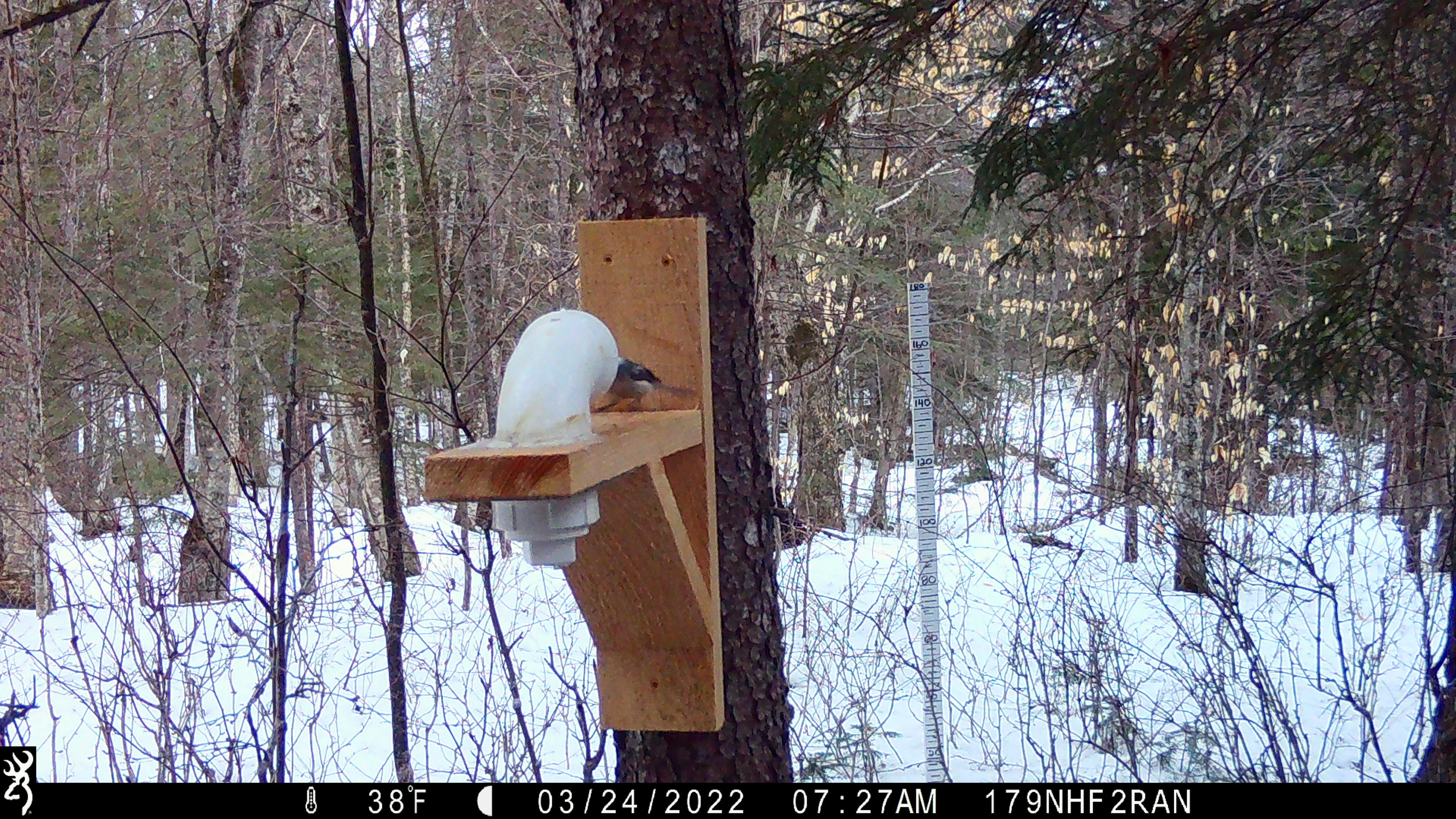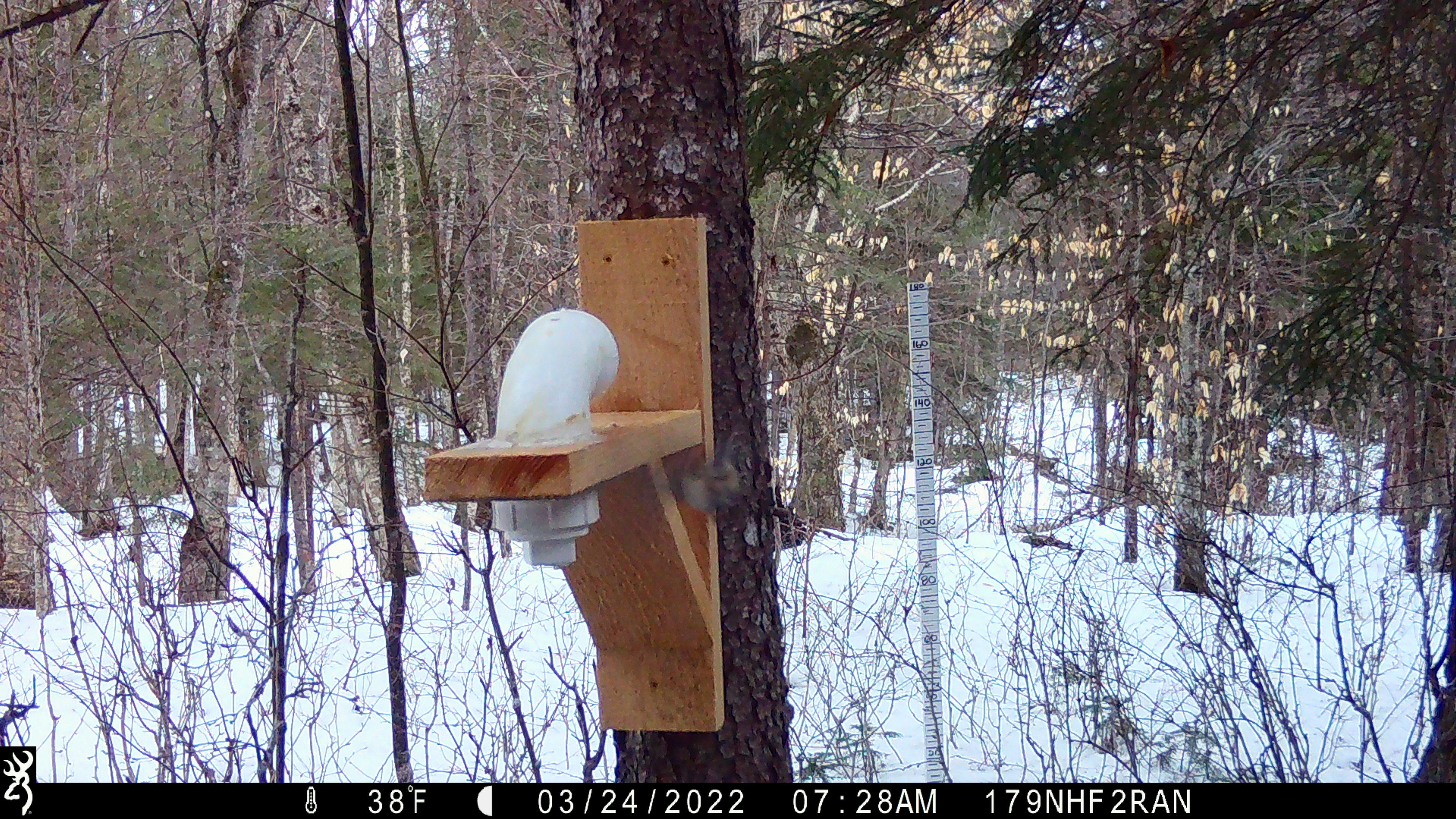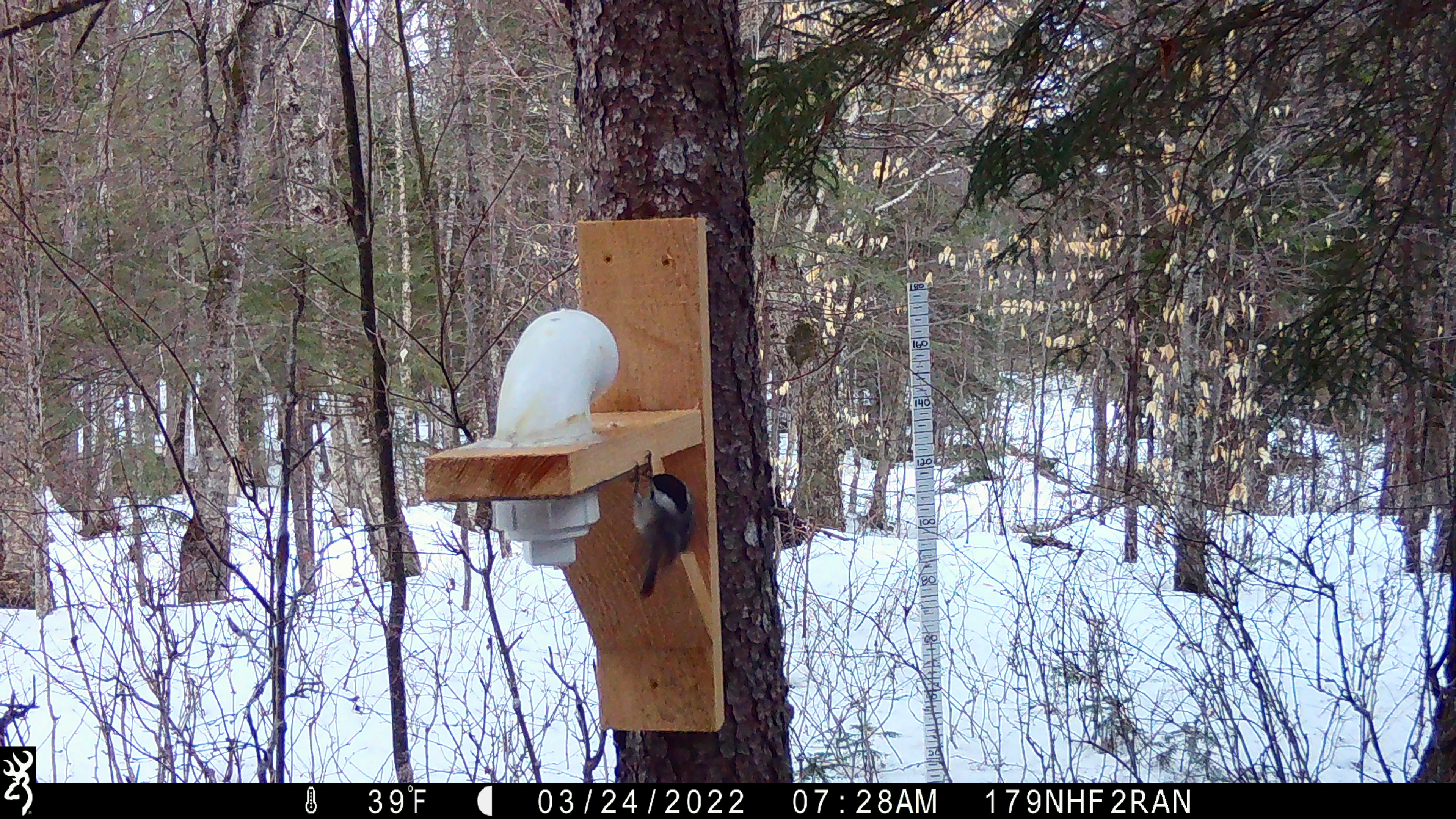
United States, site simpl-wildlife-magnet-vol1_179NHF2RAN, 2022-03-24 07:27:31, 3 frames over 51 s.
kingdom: Animalia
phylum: Chordata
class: Aves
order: Passeriformes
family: Paridae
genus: Poecile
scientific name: Poecile atricapillus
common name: black-capped chickadee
Black-capped chickadee (Poecile atricapillus).